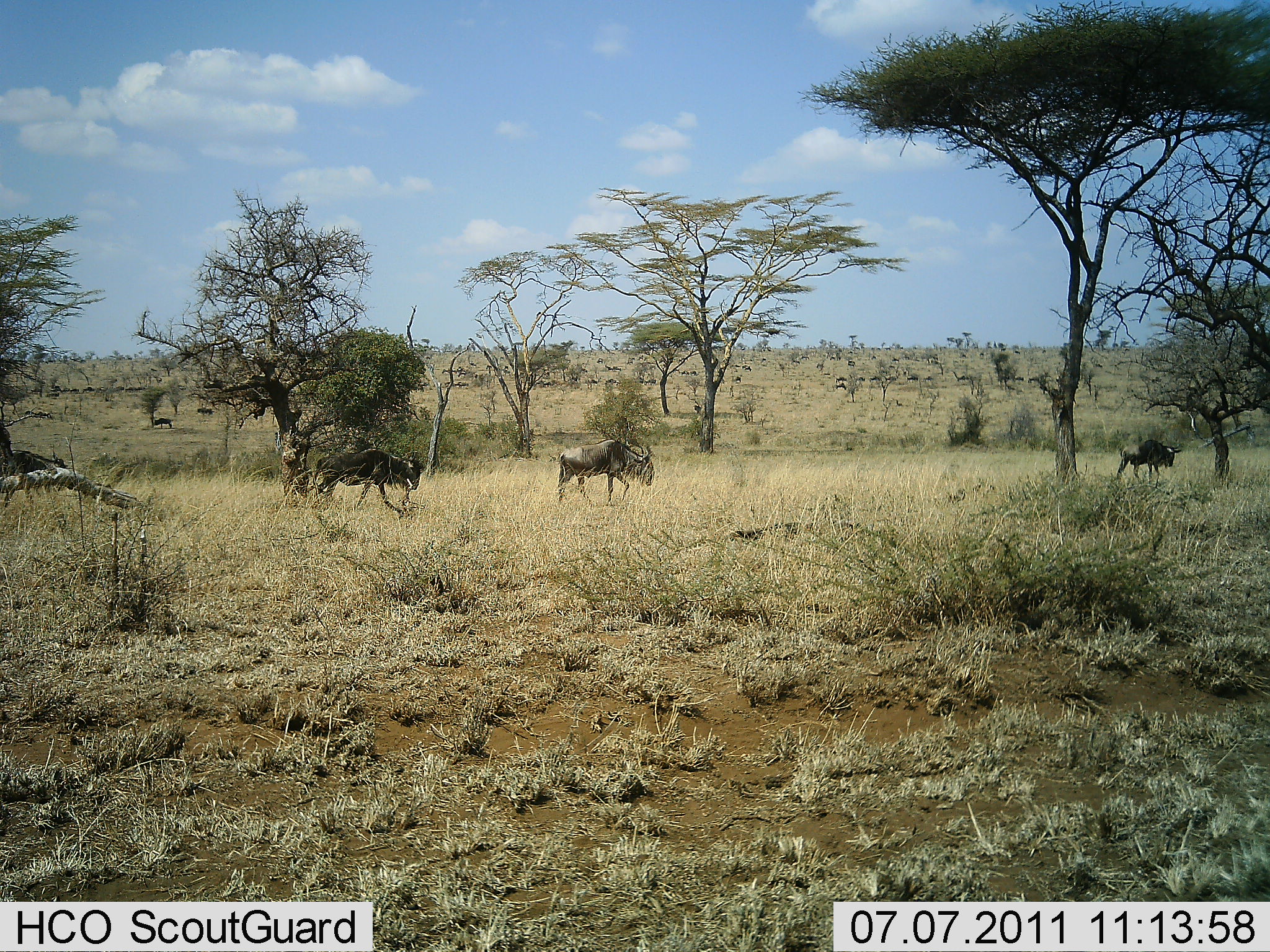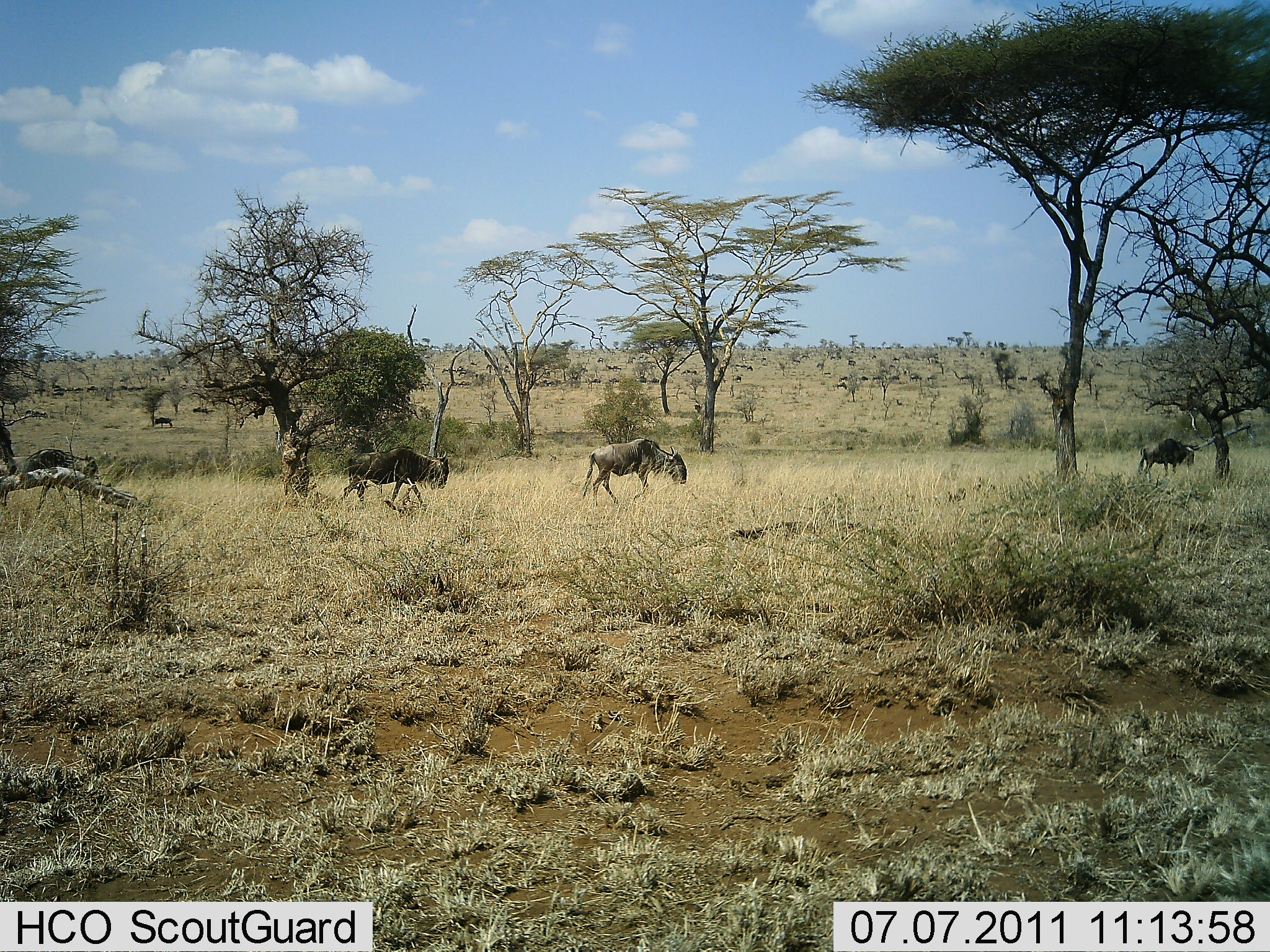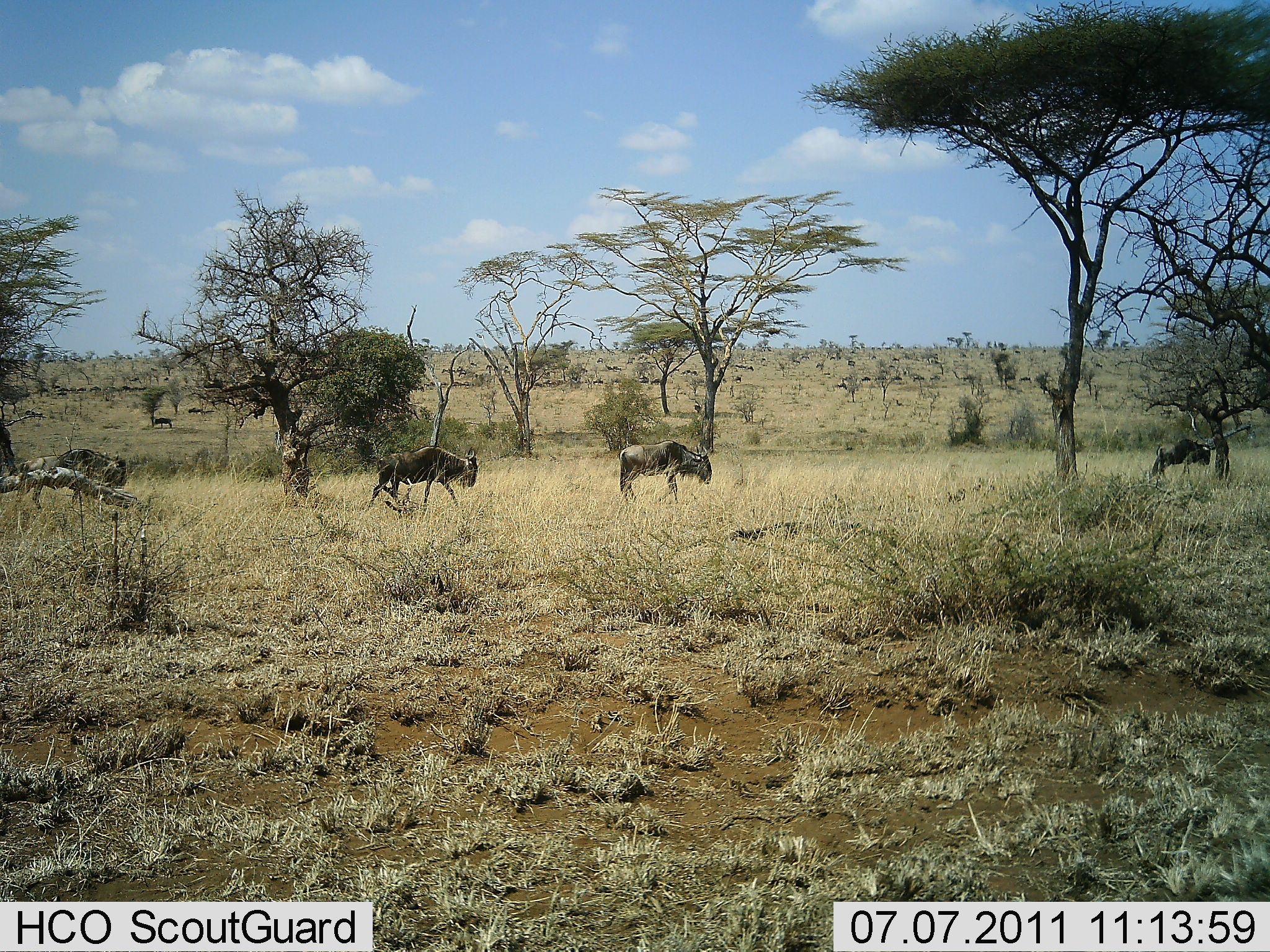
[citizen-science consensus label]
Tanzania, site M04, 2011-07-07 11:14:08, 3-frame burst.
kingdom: Animalia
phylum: Chordata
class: Mammalia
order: Artiodactyla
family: Bovidae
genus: Connochaetes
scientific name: Connochaetes taurinus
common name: blue wildebeest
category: wildebeest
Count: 11-50.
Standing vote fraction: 17%.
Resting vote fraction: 0%.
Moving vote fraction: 100%.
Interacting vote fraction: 0%.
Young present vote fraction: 0%.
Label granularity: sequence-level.